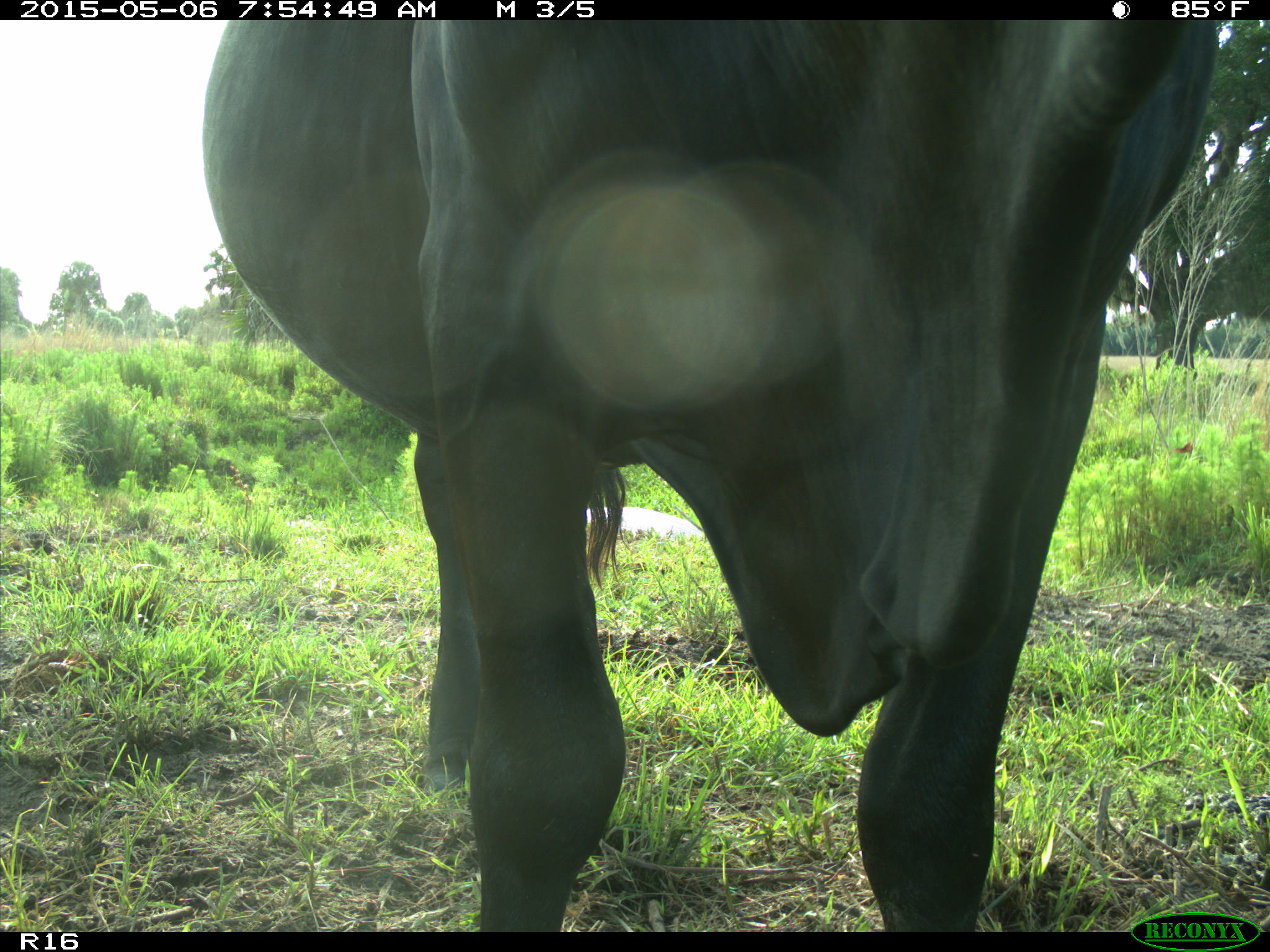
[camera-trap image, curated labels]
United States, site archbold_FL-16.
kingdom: Animalia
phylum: Chordata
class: Mammalia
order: Artiodactyla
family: Bovidae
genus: Bos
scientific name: Bos taurus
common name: domestic cow